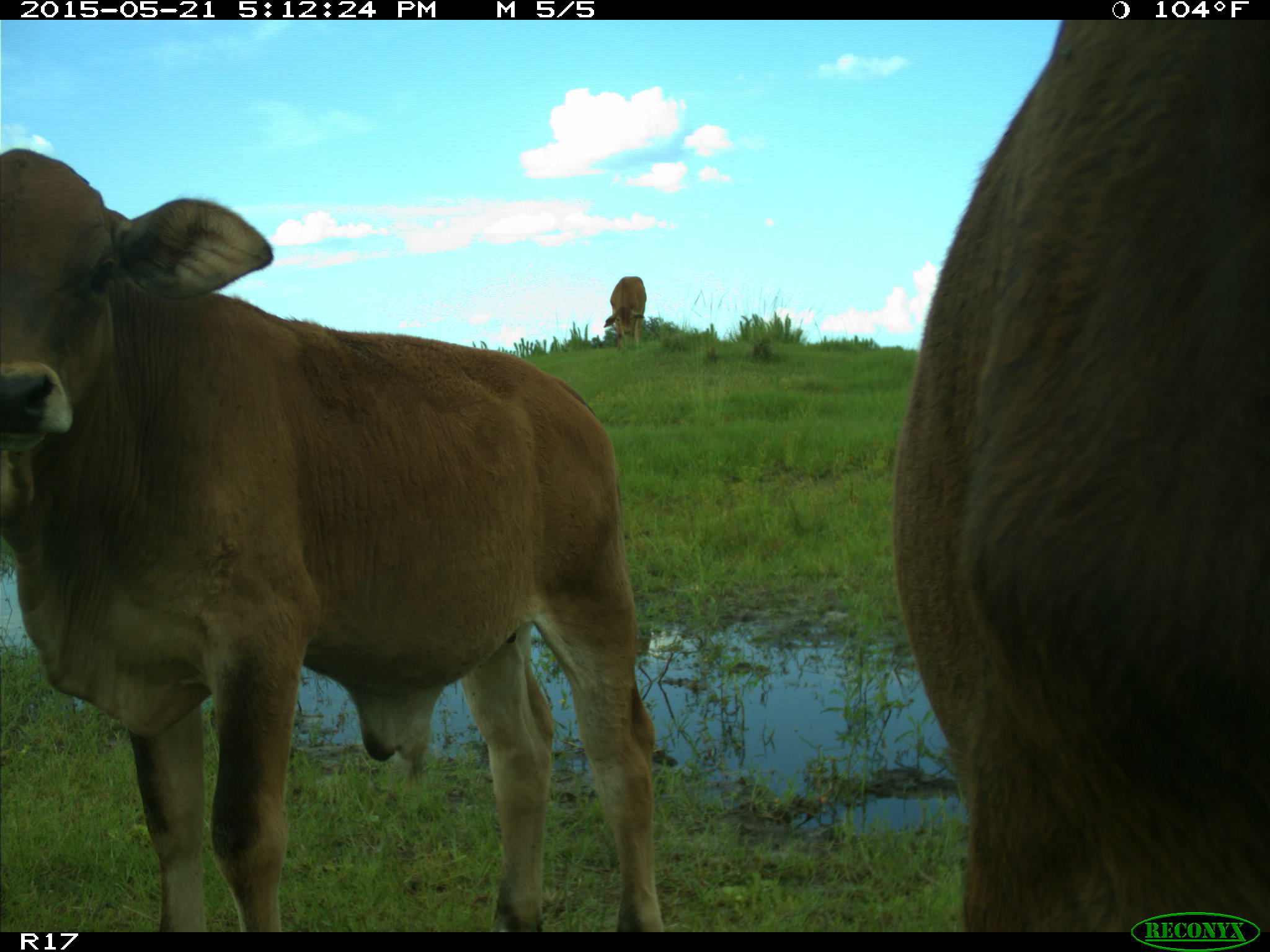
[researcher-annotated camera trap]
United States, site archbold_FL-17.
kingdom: Animalia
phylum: Chordata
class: Mammalia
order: Artiodactyla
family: Bovidae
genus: Bos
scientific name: Bos taurus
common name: domestic cow